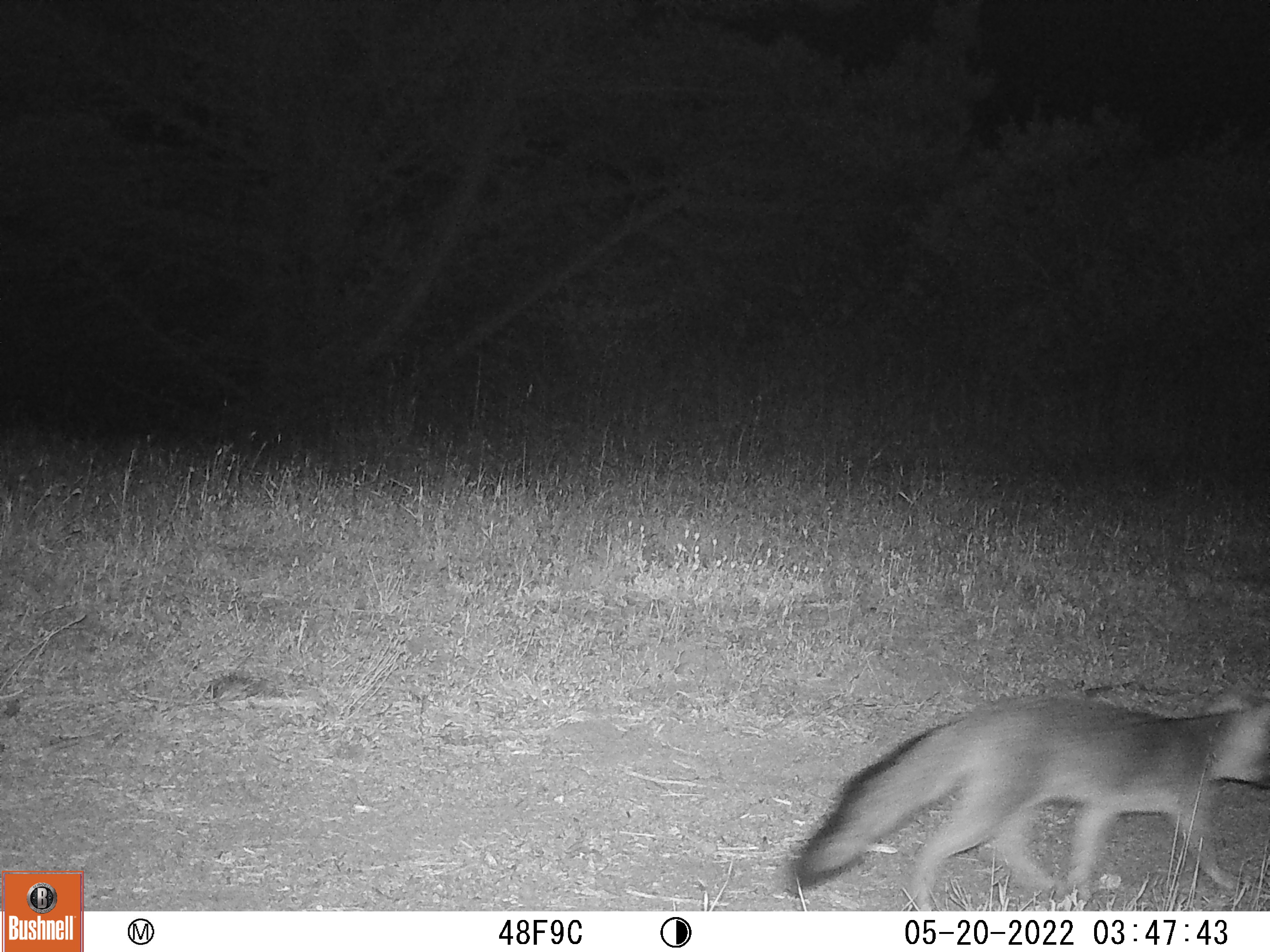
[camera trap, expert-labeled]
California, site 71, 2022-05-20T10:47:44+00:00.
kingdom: Animalia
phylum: Chordata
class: Mammalia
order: Carnivora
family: Canidae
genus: Urocyon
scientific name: Urocyon cinereoargenteus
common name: gray fox